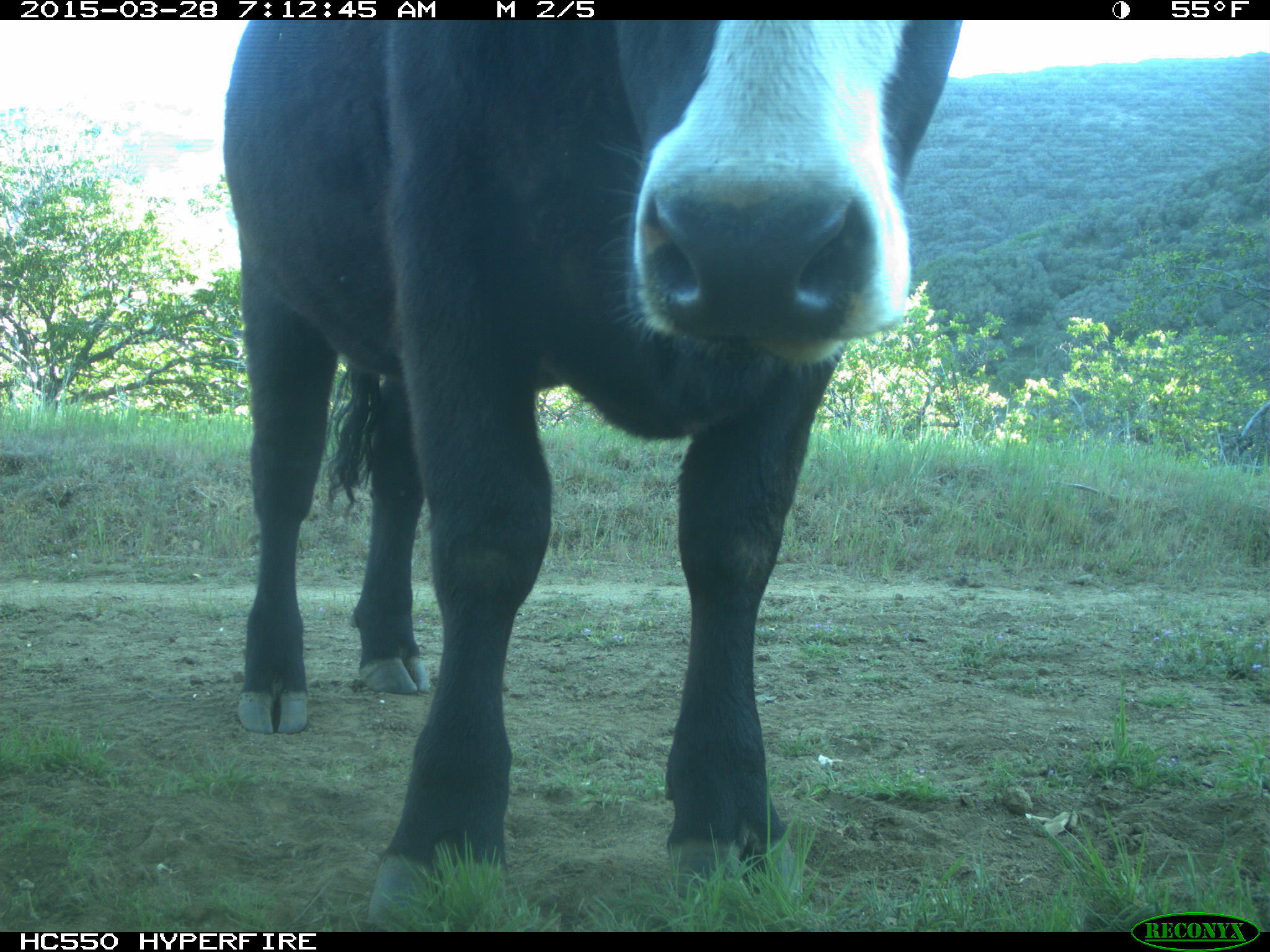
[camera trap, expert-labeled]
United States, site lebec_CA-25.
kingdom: Animalia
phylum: Chordata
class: Mammalia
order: Artiodactyla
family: Bovidae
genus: Bos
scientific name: Bos taurus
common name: domestic cow